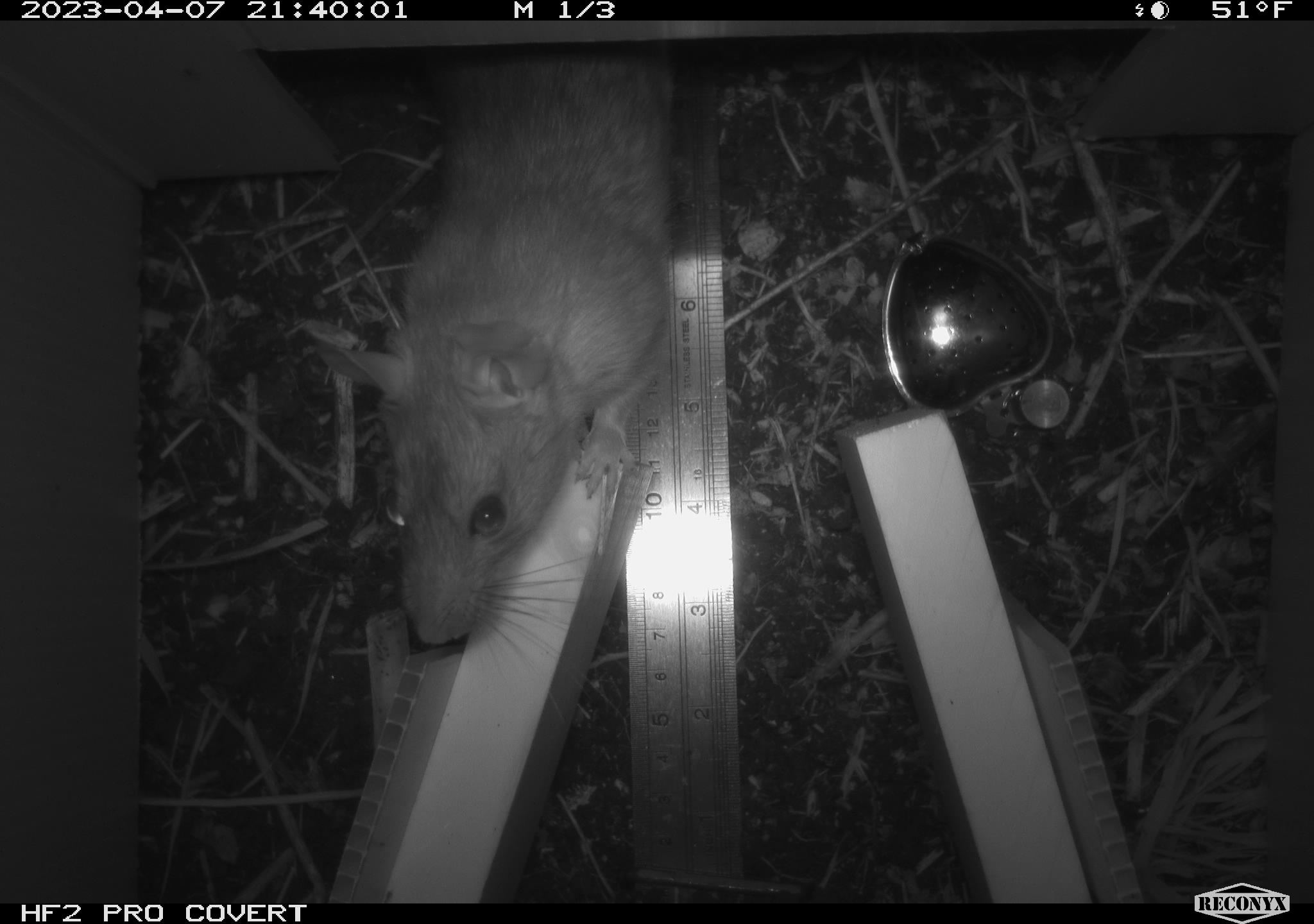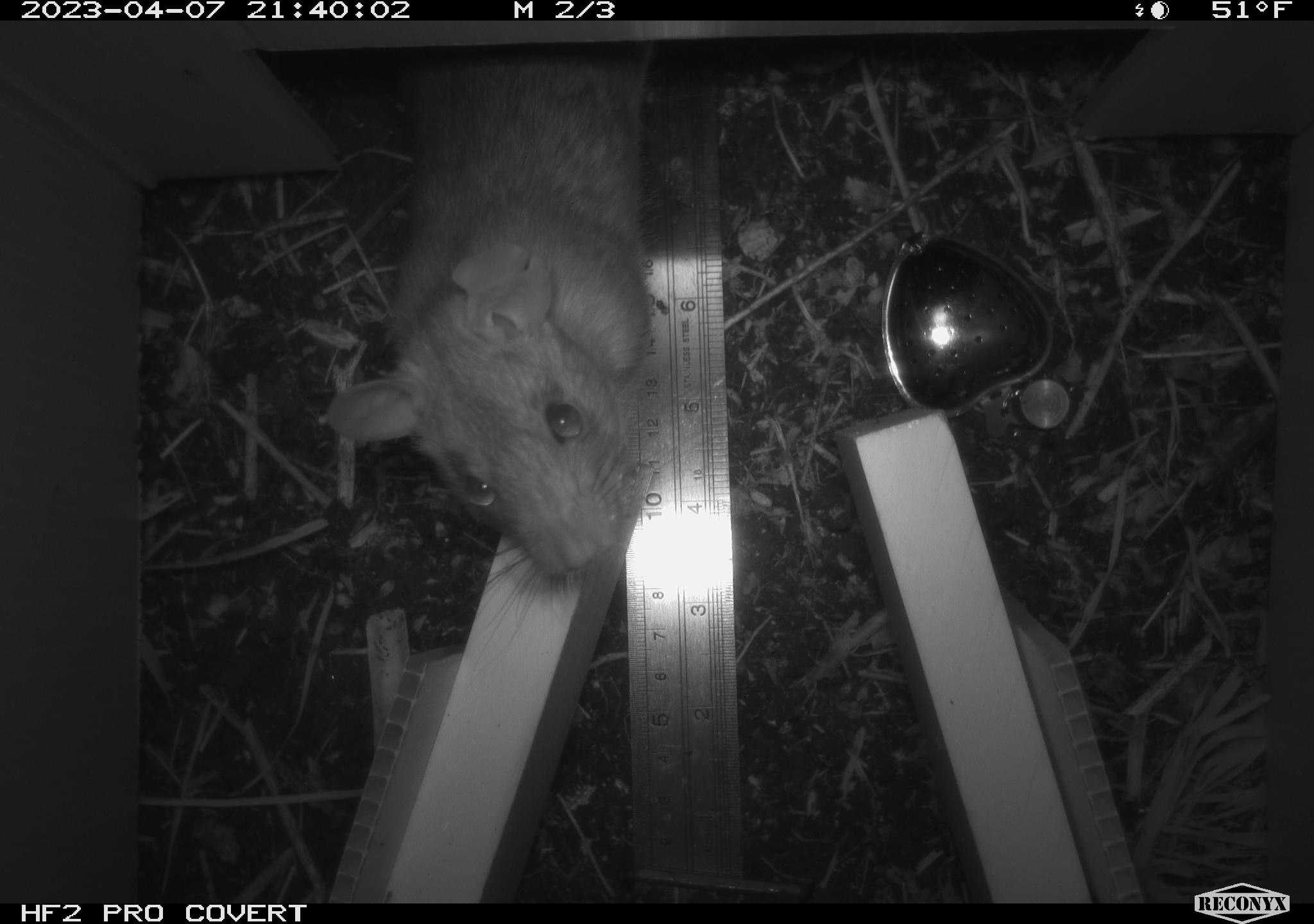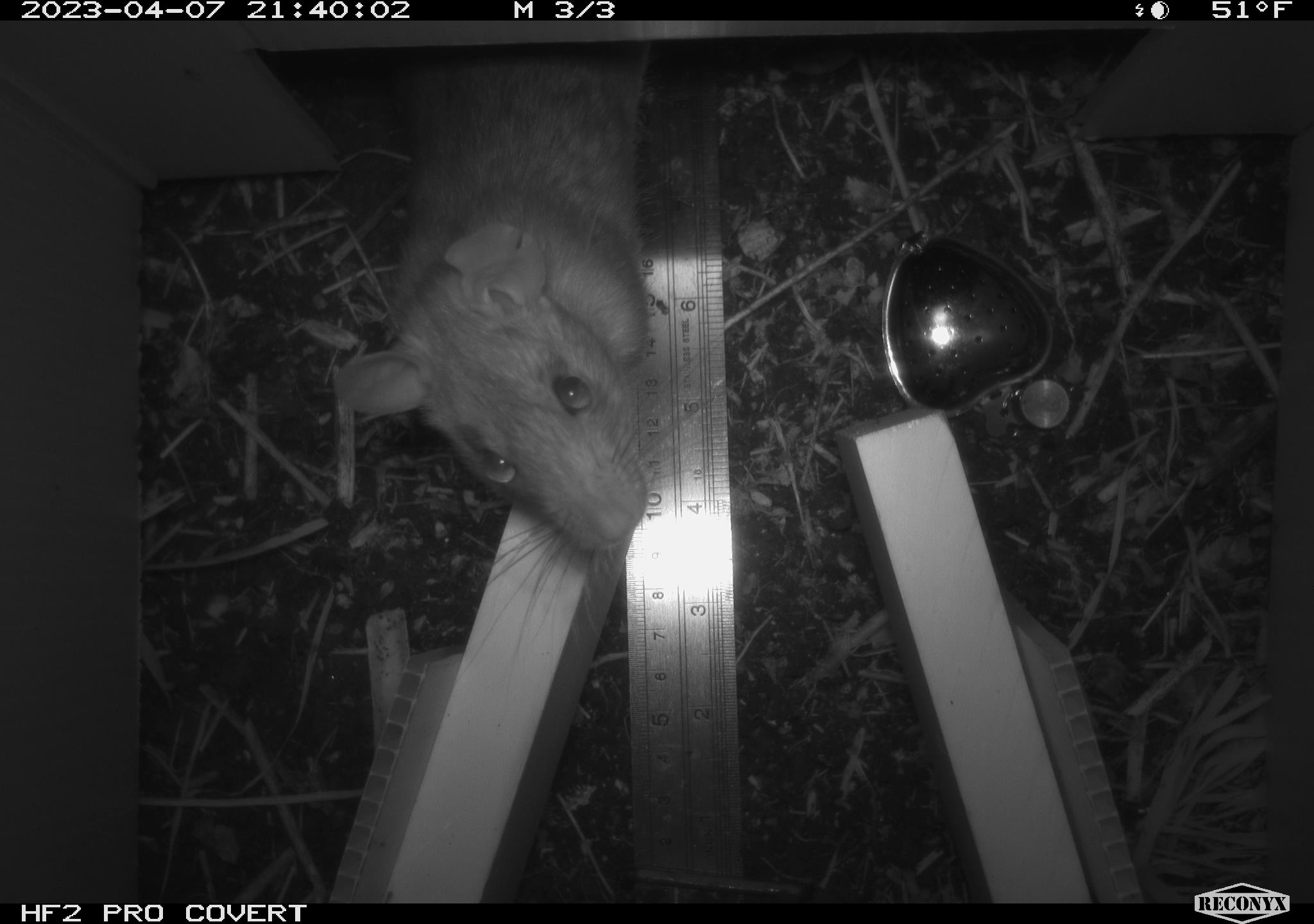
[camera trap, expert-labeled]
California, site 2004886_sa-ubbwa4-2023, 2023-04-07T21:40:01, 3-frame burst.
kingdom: Animalia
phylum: Chordata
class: Mammalia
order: Rodentia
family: Muridae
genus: Rattus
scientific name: Rattus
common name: rat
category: rattus species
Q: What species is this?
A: Rattus species (rat) (Rattus).